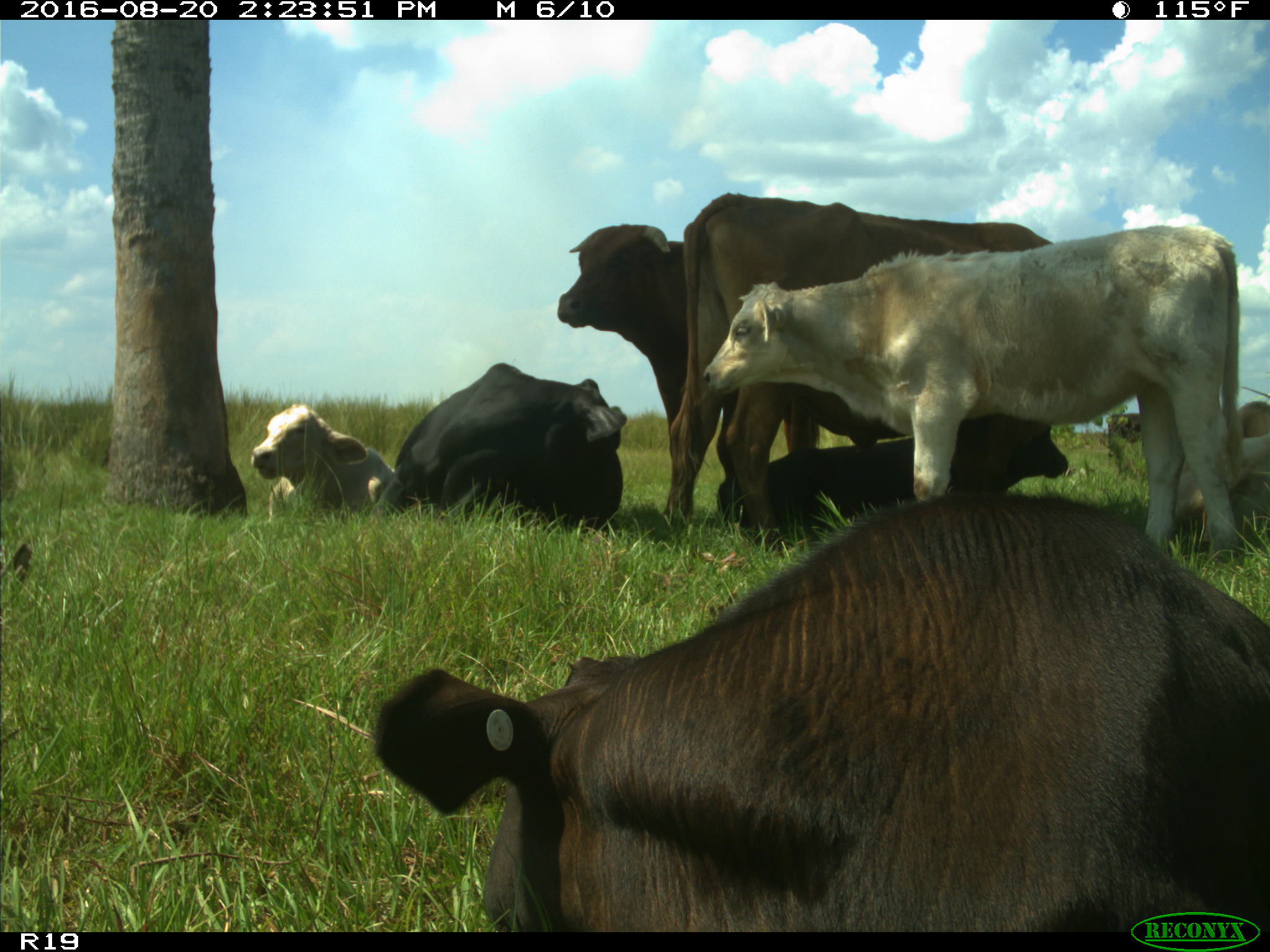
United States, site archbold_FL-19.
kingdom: Animalia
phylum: Chordata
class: Mammalia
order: Artiodactyla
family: Bovidae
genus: Bos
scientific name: Bos taurus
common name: domestic cow